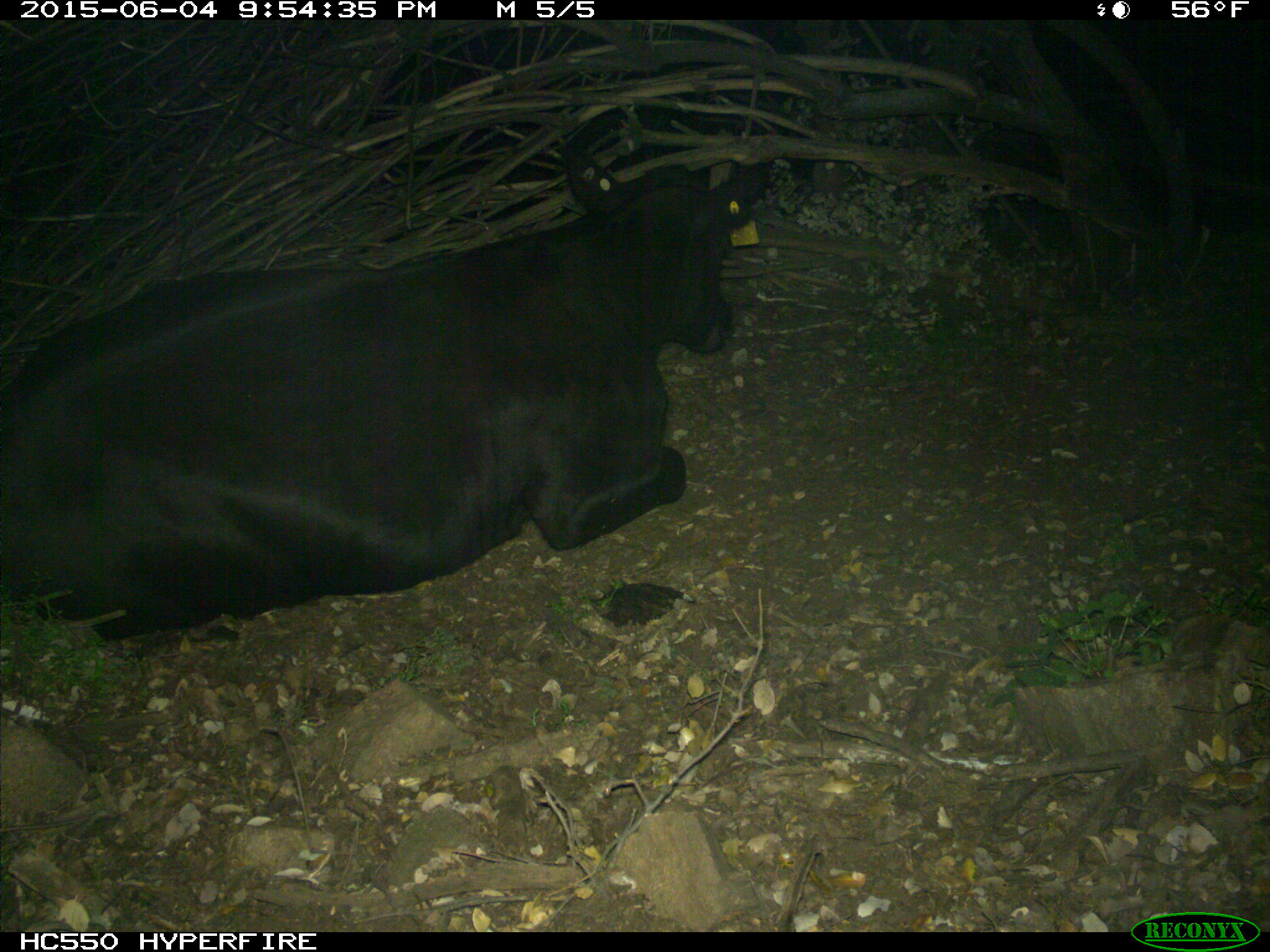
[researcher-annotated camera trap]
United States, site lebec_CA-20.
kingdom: Animalia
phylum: Chordata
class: Mammalia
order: Artiodactyla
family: Bovidae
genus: Bos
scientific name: Bos taurus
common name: domestic cow